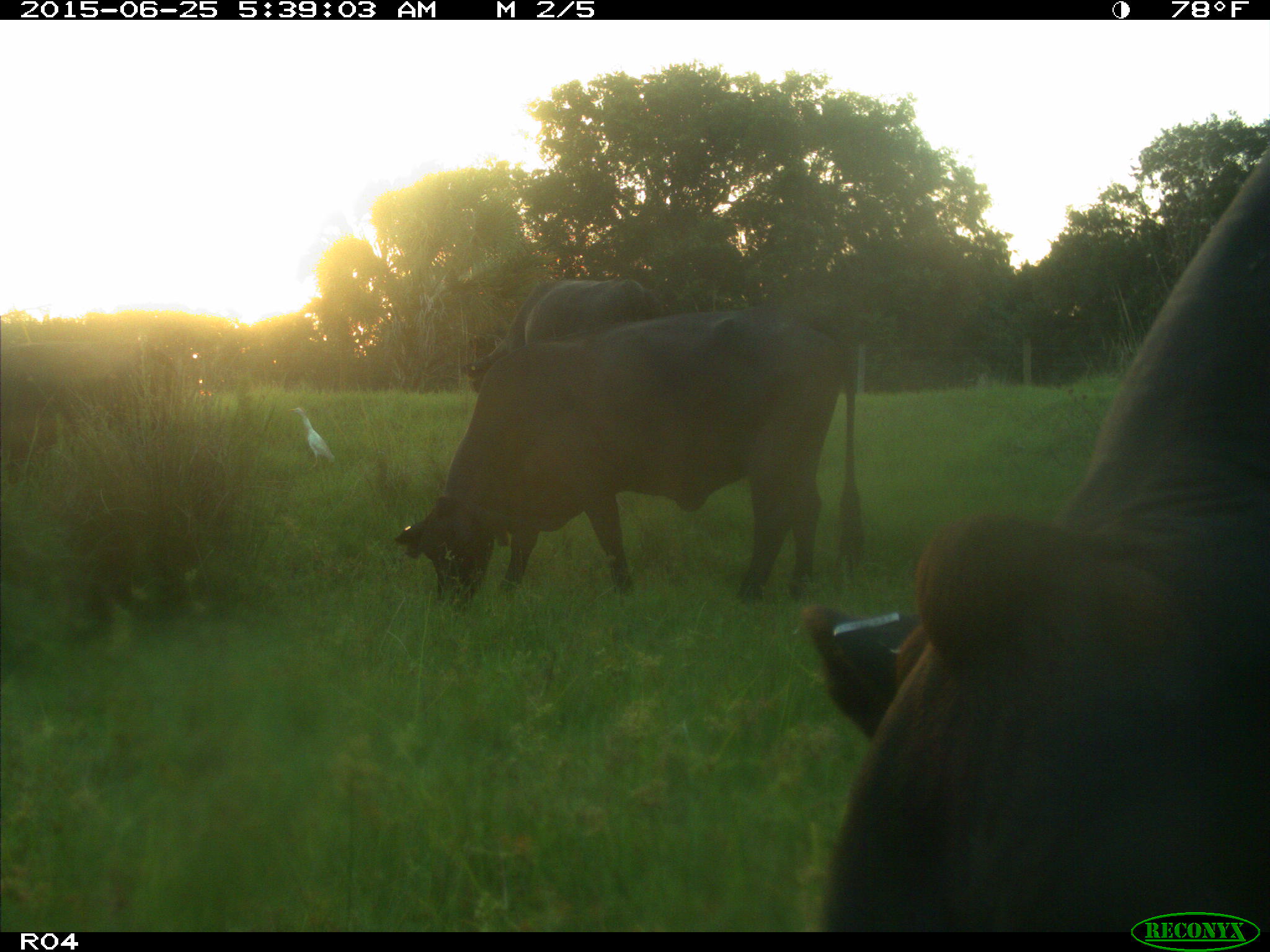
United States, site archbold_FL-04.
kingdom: Animalia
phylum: Chordata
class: Mammalia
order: Artiodactyla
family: Bovidae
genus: Bos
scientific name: Bos taurus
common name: domestic cow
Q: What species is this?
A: Bos taurus (domestic cow).